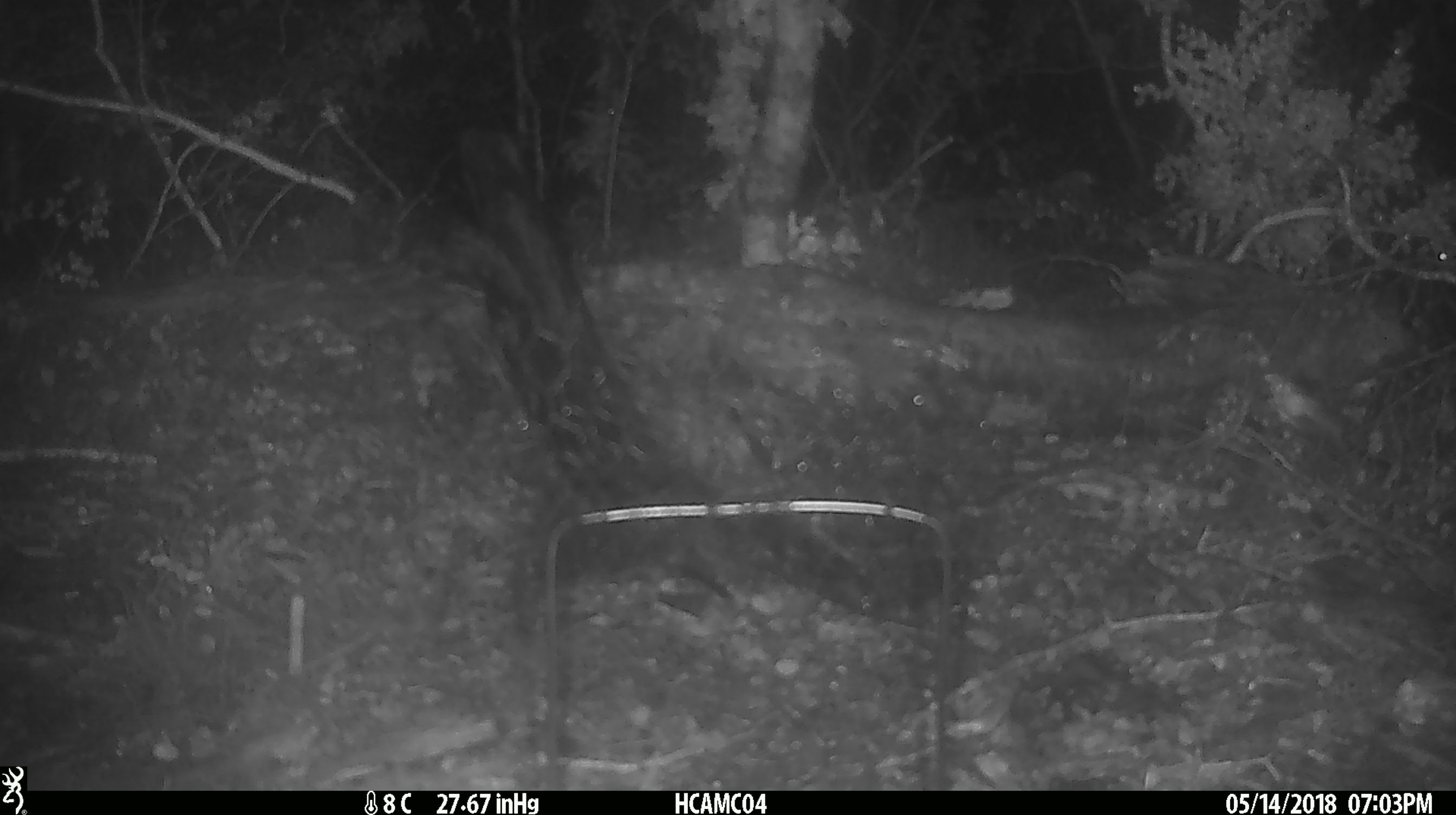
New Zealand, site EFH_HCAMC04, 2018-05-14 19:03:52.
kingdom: Animalia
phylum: Chordata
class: Mammalia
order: Rodentia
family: Muridae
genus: Mus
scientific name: Mus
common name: mouse